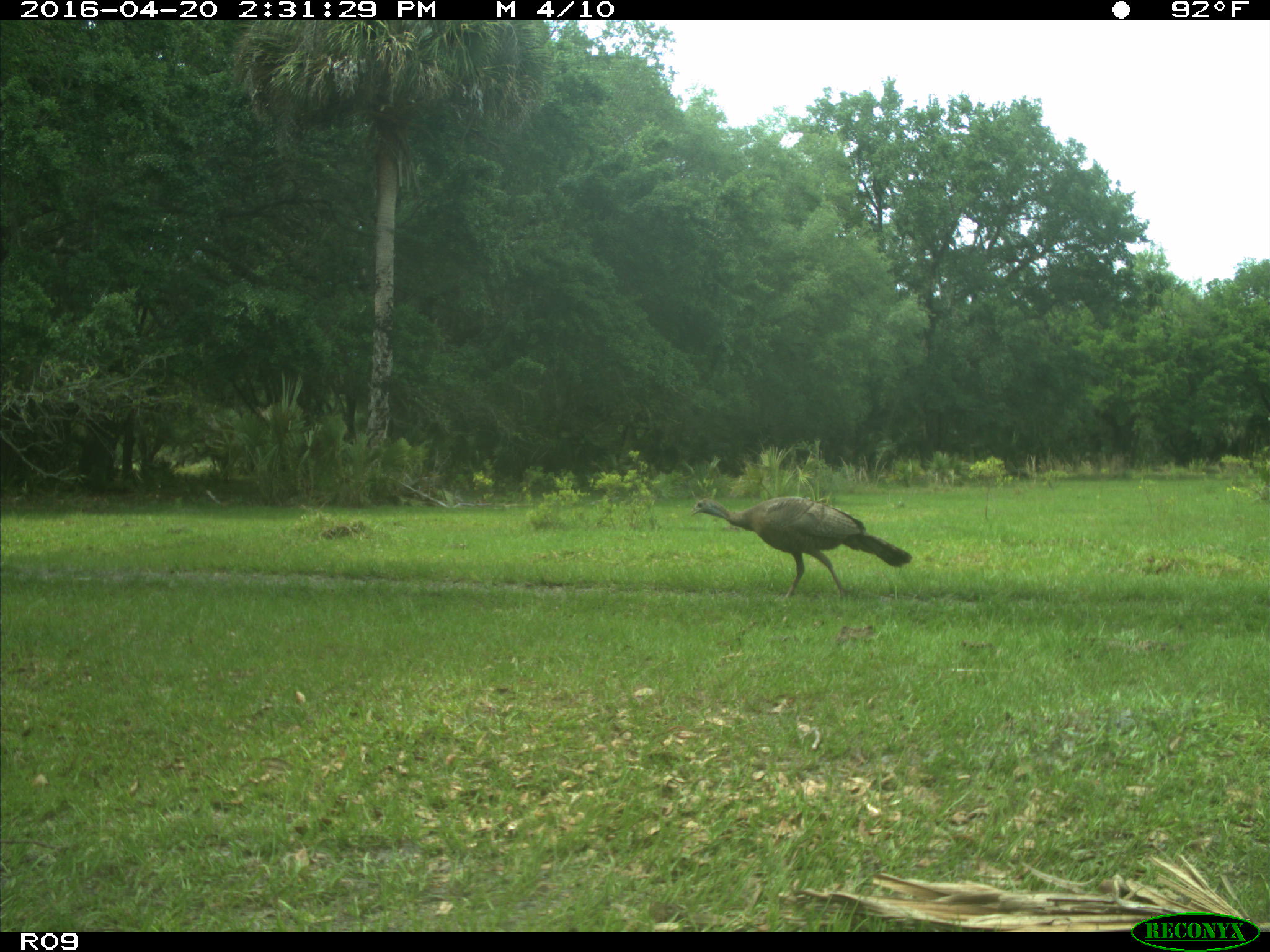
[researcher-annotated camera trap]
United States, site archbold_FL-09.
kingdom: Animalia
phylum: Chordata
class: Aves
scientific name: Aves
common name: birds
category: unidentified bird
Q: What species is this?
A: Unidentified bird (birds) (Aves).